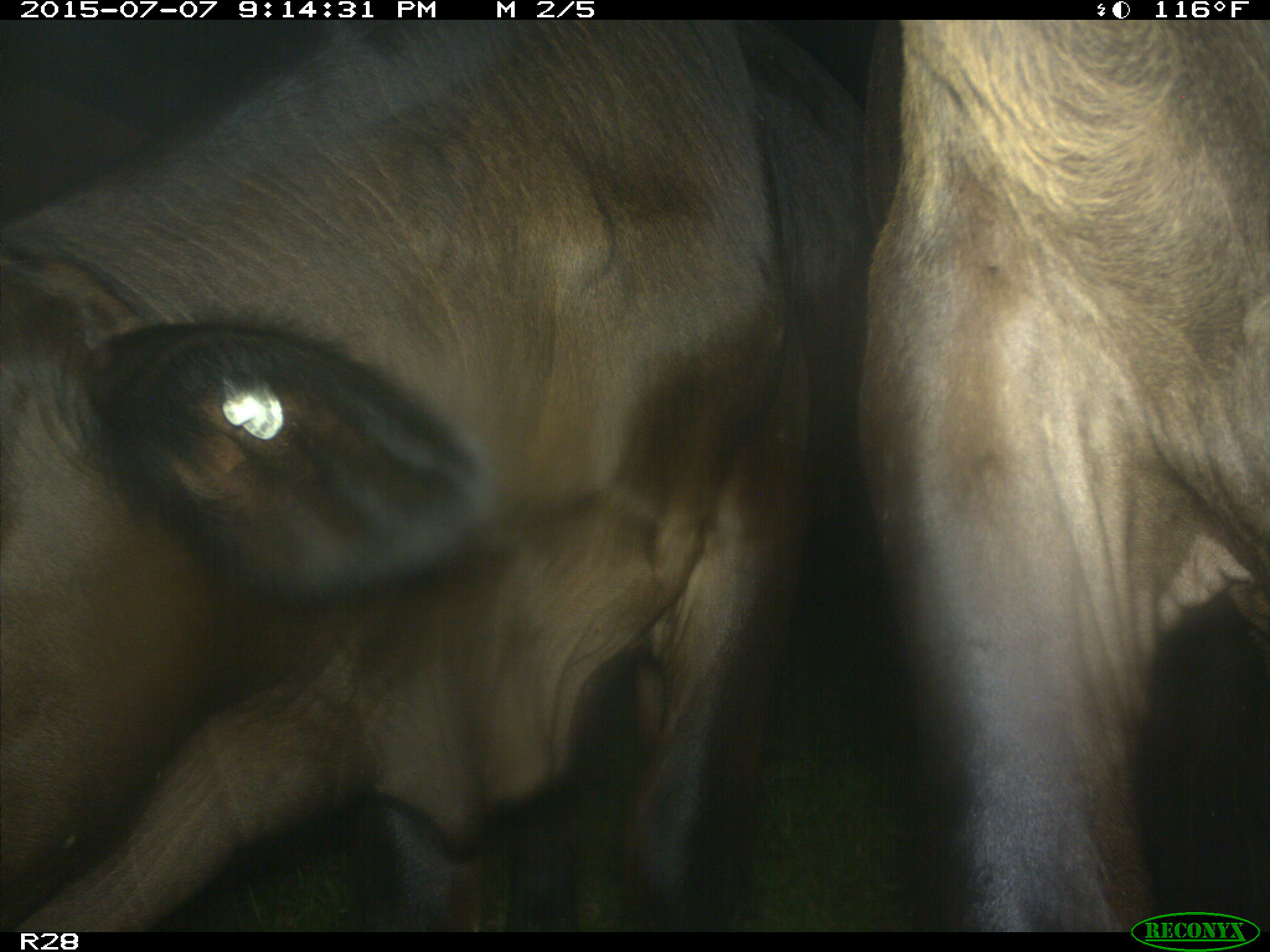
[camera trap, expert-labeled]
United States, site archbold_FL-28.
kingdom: Animalia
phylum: Chordata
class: Mammalia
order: Artiodactyla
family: Bovidae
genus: Bos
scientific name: Bos taurus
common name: domestic cow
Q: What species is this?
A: Bos taurus (domestic cow).